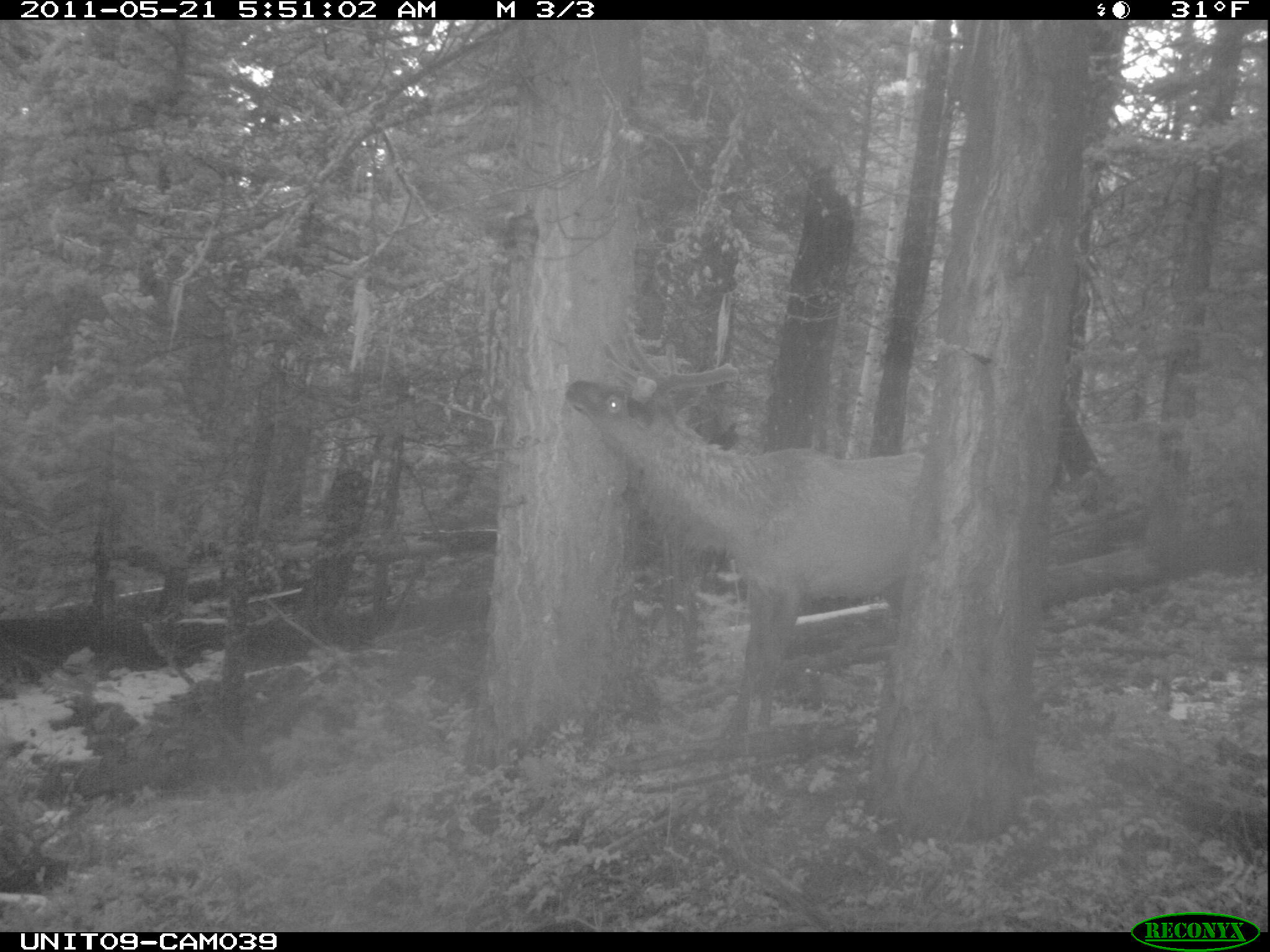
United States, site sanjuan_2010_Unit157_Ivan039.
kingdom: Animalia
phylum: Chordata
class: Mammalia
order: Artiodactyla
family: Cervidae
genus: Cervus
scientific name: Cervus elaphus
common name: red deer